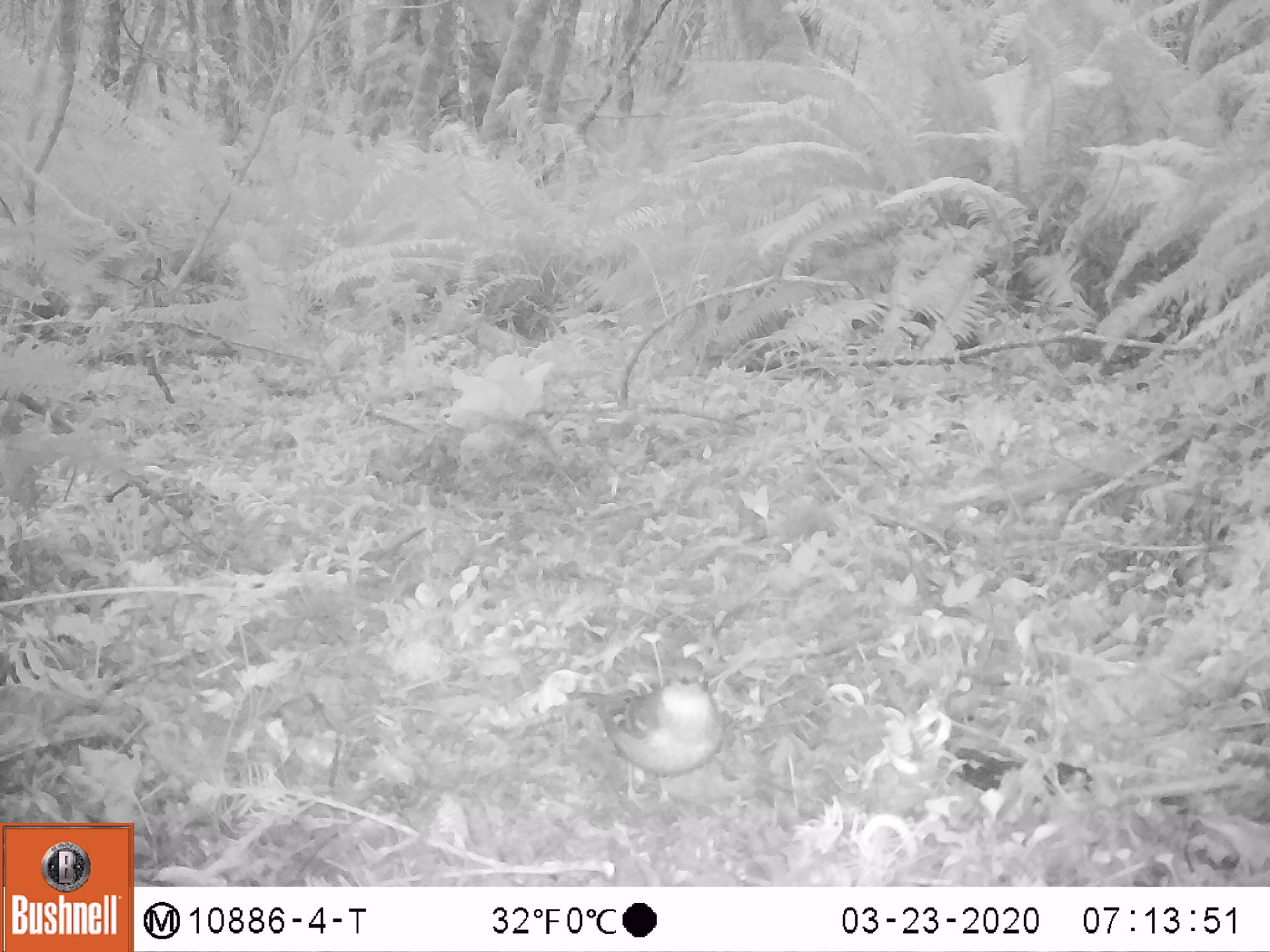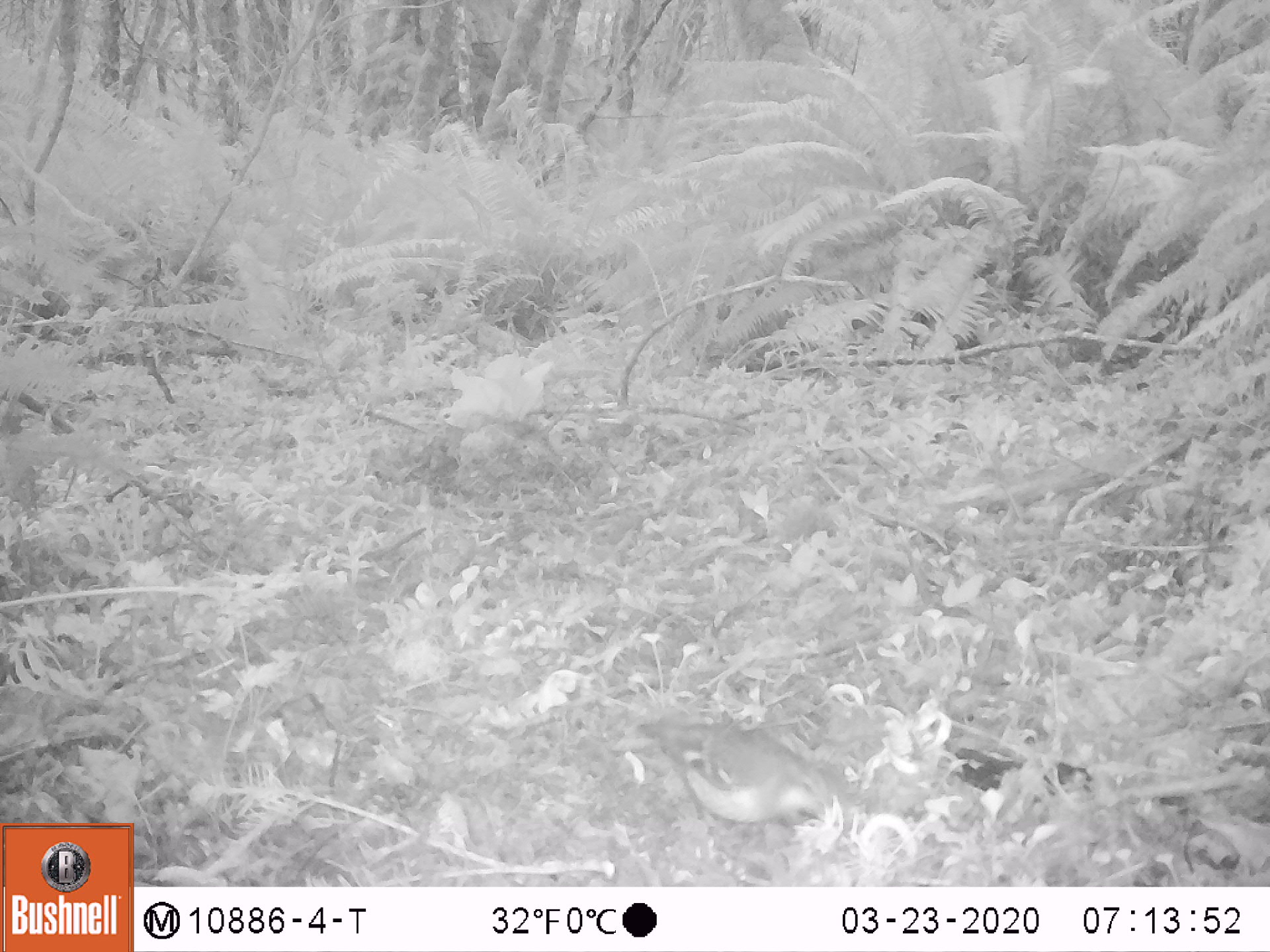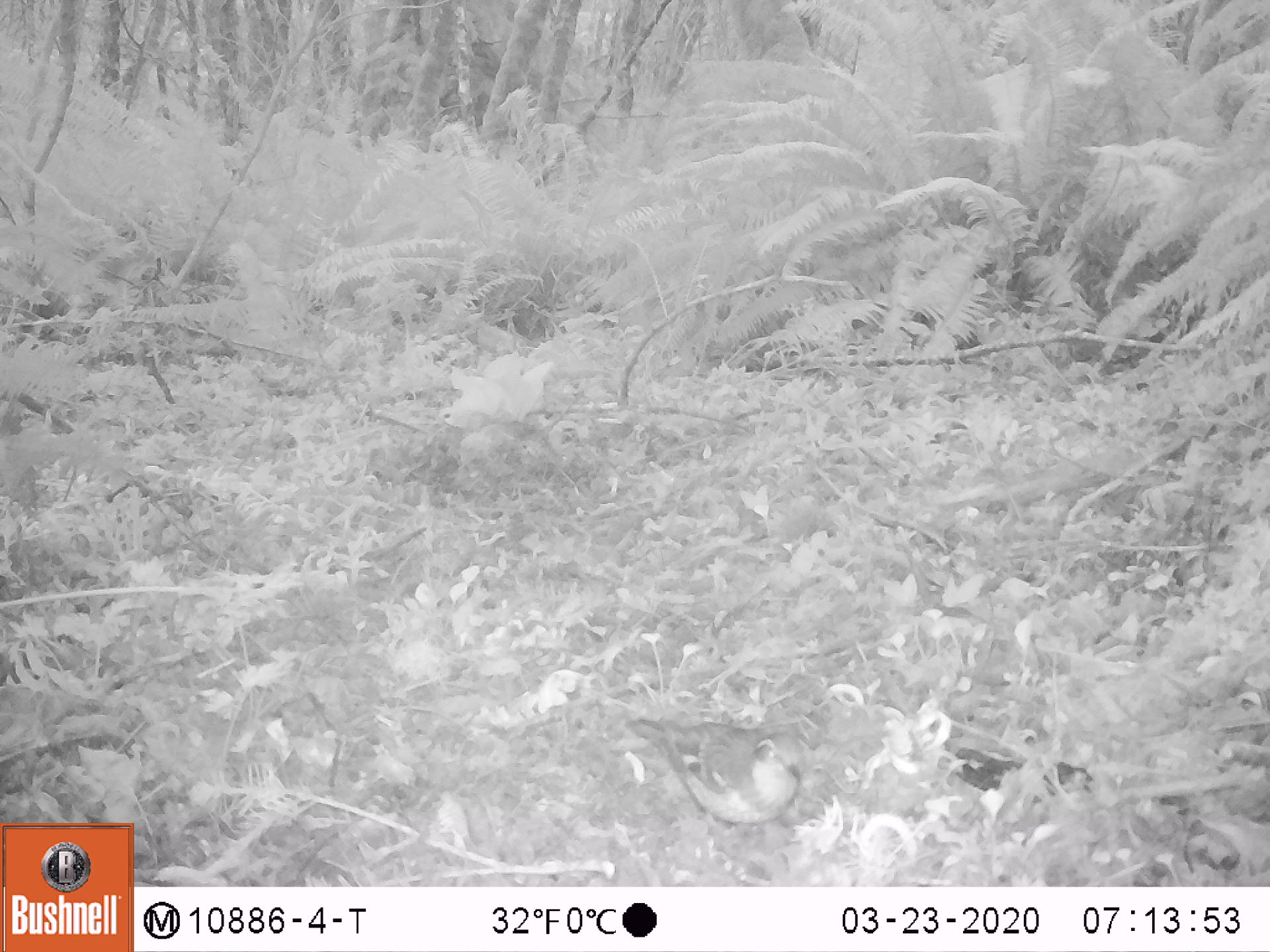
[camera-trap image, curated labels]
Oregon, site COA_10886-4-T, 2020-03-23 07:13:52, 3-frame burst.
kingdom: Animalia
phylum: Chordata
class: Aves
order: Passeriformes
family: Turdidae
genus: Ixoreus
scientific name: Ixoreus naevius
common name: varied thrush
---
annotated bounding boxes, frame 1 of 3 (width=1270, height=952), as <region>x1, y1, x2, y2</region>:
varied thrush: <region>562, 652, 720, 803</region>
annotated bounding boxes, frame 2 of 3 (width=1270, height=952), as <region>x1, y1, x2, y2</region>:
varied thrush: <region>646, 716, 833, 831</region>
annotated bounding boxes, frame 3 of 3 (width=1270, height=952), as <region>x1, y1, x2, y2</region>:
varied thrush: <region>627, 715, 808, 840</region>